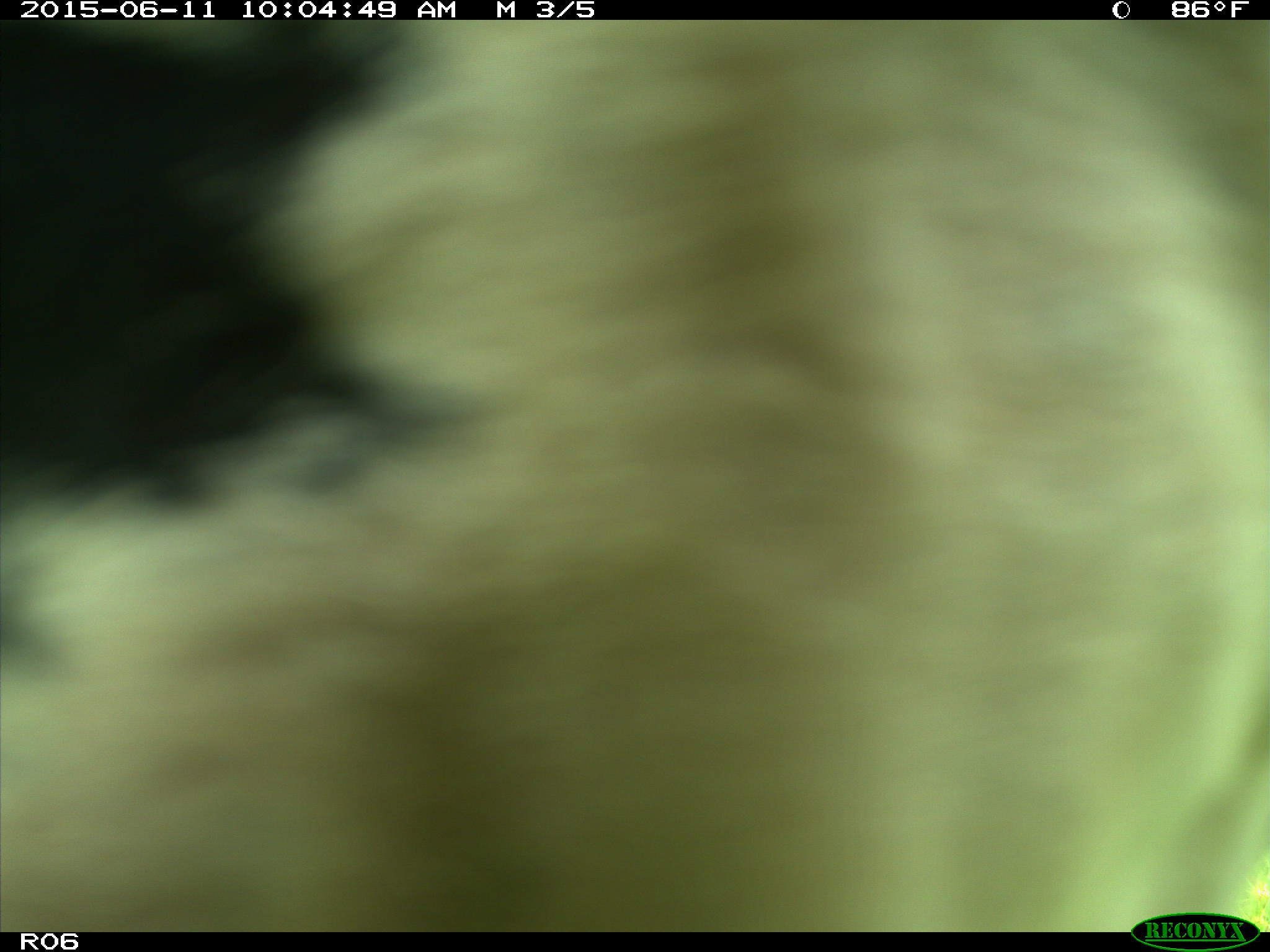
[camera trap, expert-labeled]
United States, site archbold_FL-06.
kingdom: Animalia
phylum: Chordata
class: Mammalia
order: Artiodactyla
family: Bovidae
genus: Bos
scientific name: Bos taurus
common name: domestic cow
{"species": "Bos taurus (domestic cow)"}